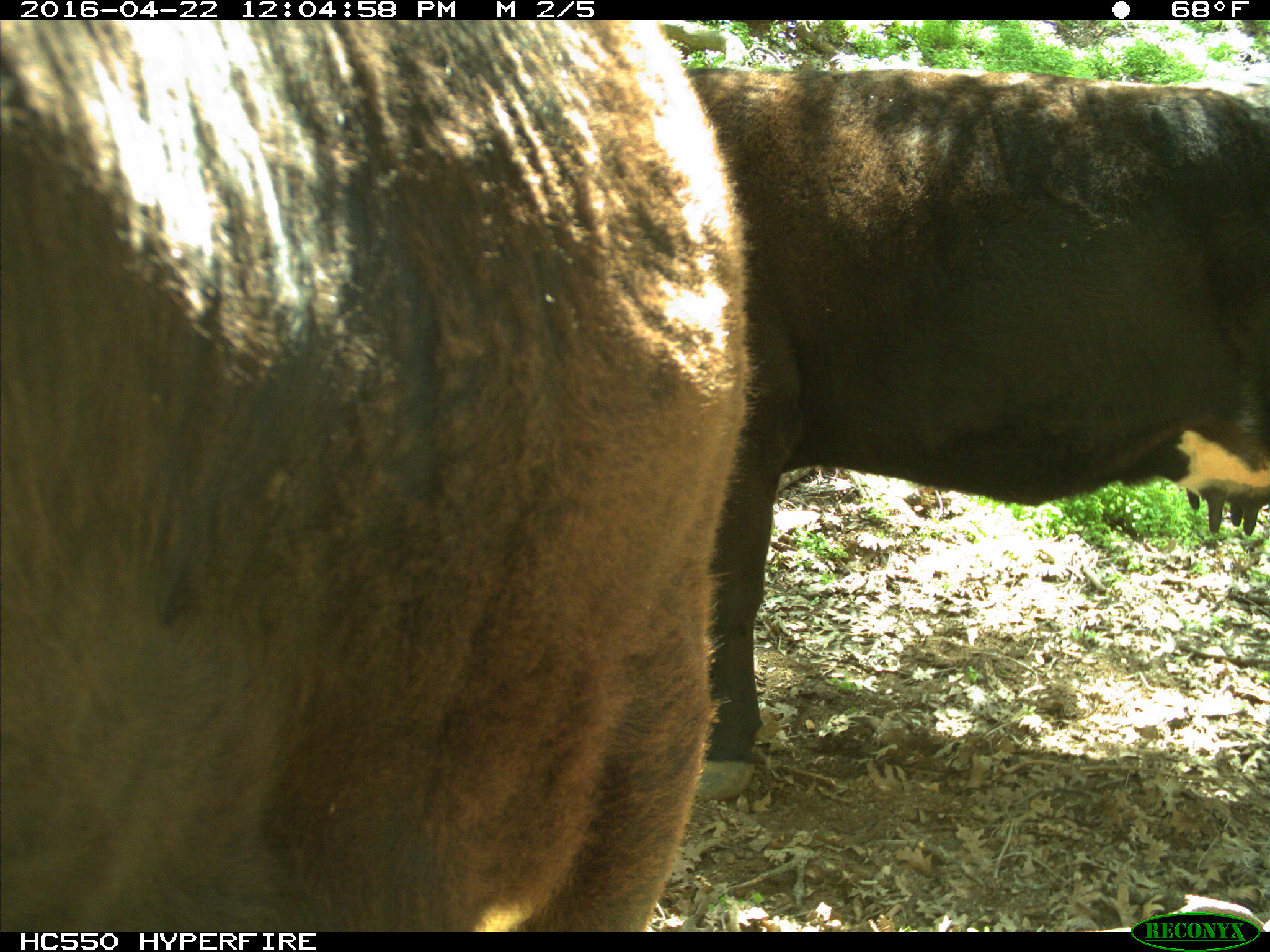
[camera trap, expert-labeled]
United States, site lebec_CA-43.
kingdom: Animalia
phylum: Chordata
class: Mammalia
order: Artiodactyla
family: Bovidae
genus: Bos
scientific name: Bos taurus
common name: domestic cow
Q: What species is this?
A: Bos taurus (domestic cow).